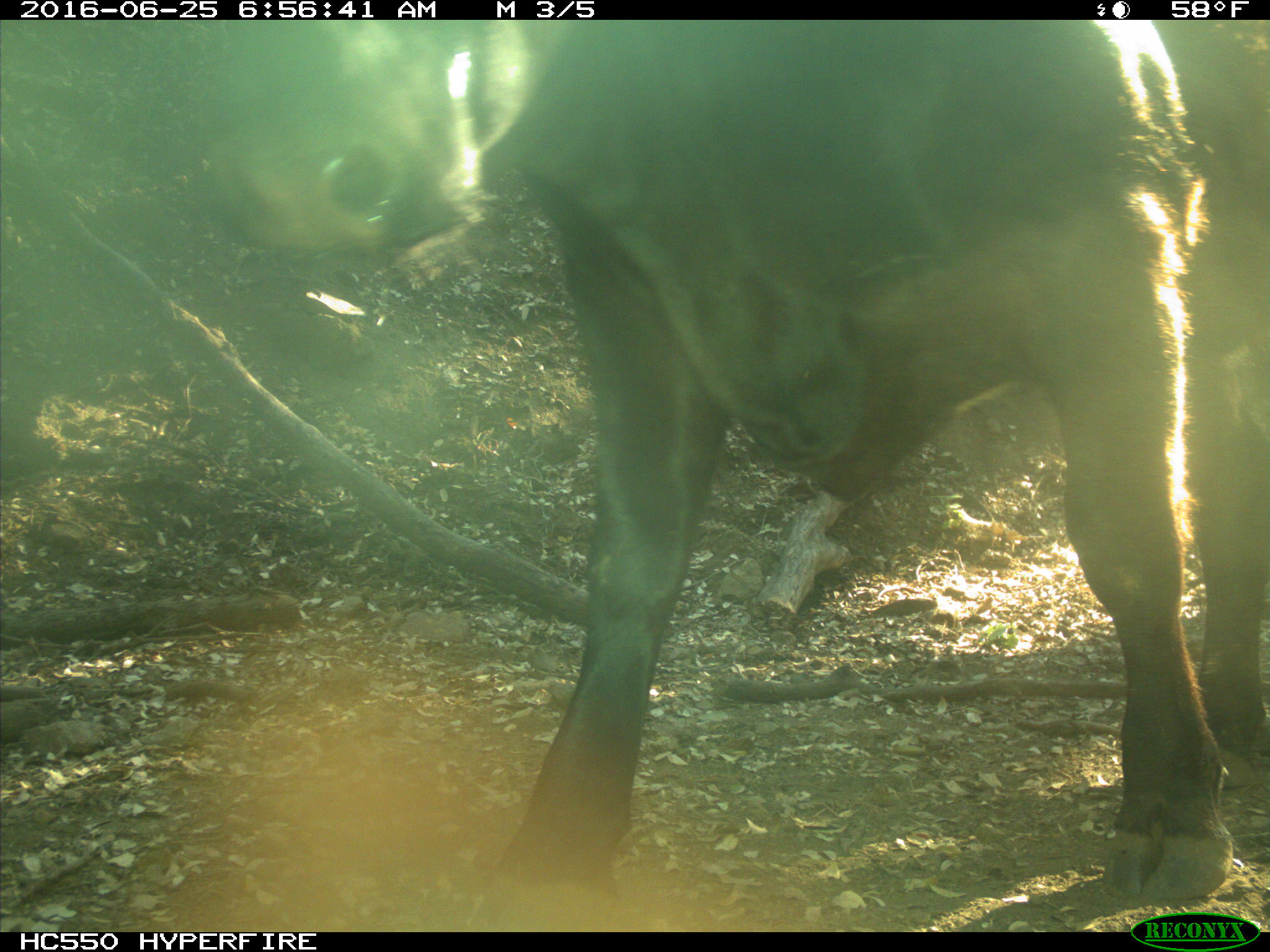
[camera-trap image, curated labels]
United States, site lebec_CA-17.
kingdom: Animalia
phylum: Chordata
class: Mammalia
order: Artiodactyla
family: Bovidae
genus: Bos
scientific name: Bos taurus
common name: domestic cow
Bos taurus (domestic cow).